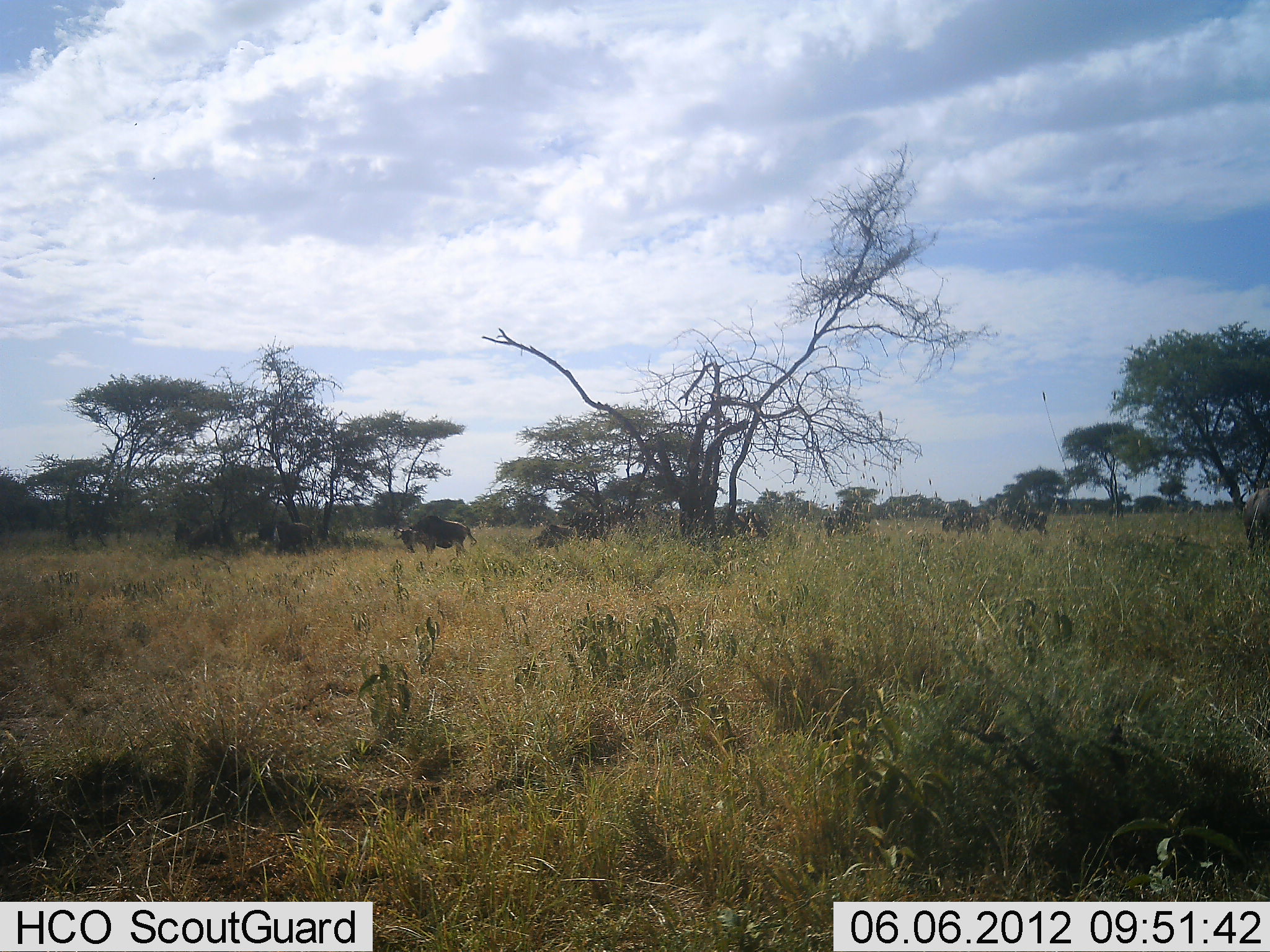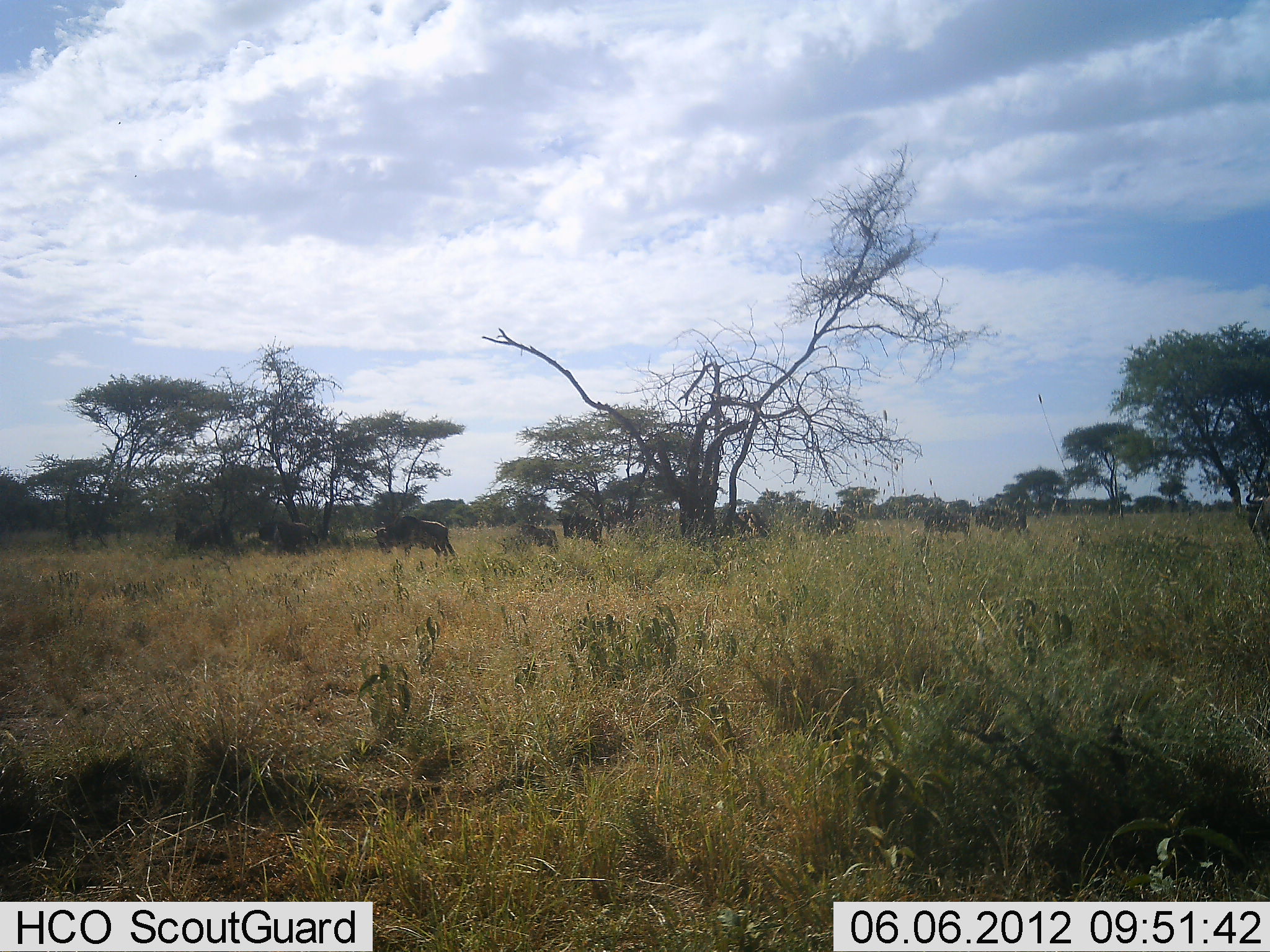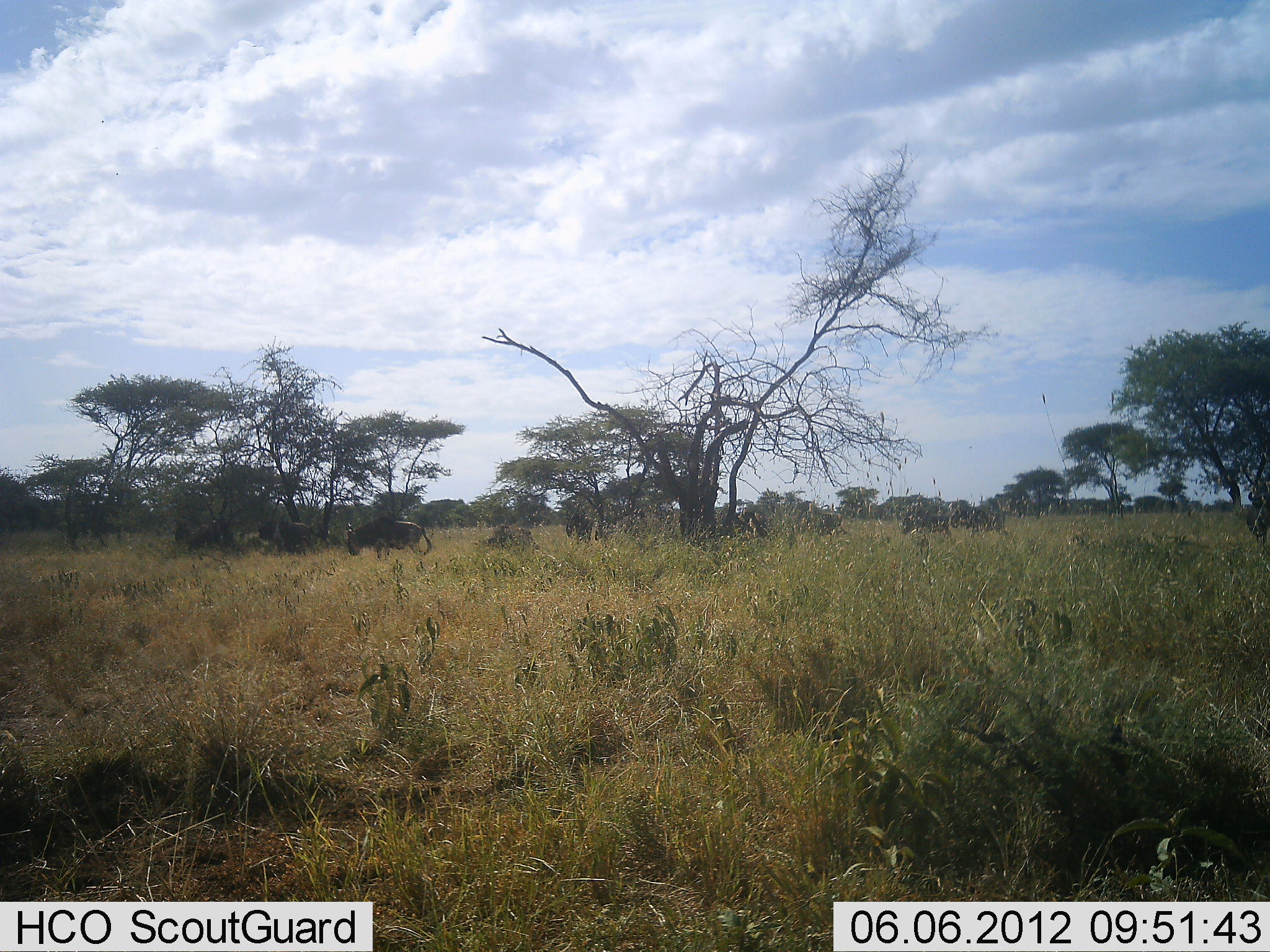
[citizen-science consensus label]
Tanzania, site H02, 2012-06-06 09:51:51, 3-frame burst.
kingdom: Animalia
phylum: Chordata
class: Mammalia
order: Artiodactyla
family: Bovidae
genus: Connochaetes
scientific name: Connochaetes taurinus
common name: blue wildebeest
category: wildebeest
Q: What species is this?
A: Wildebeest (blue wildebeest) (Connochaetes taurinus).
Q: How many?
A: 9.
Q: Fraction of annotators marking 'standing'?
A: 20%.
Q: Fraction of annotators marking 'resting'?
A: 20%.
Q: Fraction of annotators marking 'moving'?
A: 80%.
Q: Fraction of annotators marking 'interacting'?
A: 0%.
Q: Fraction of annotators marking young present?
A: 20%.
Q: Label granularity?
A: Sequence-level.